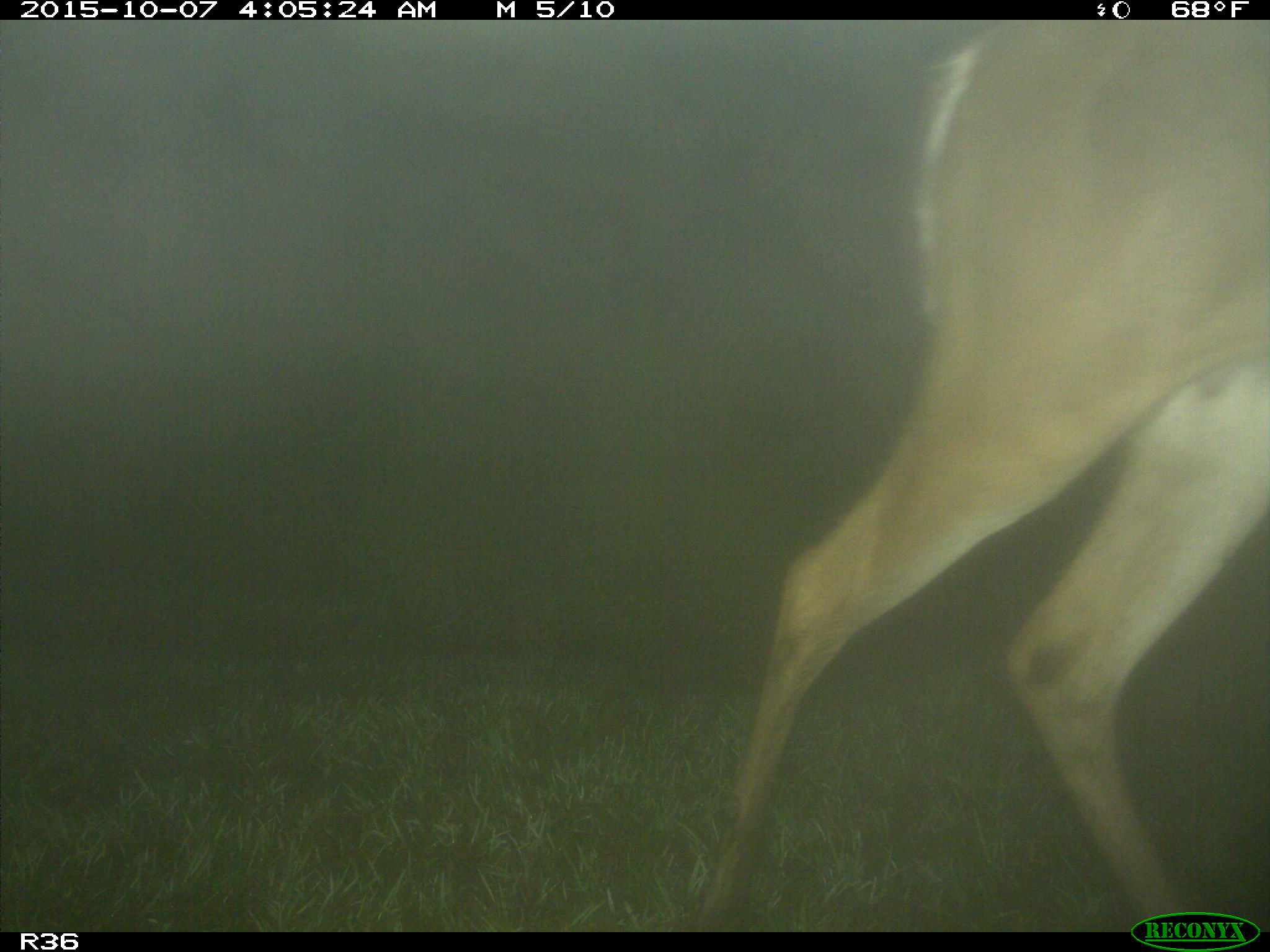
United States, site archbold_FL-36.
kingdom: Animalia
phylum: Chordata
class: Mammalia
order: Artiodactyla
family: Cervidae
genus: Odocoileus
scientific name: Odocoileus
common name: deer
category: unidentified deer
Unidentified deer (deer) (Odocoileus).